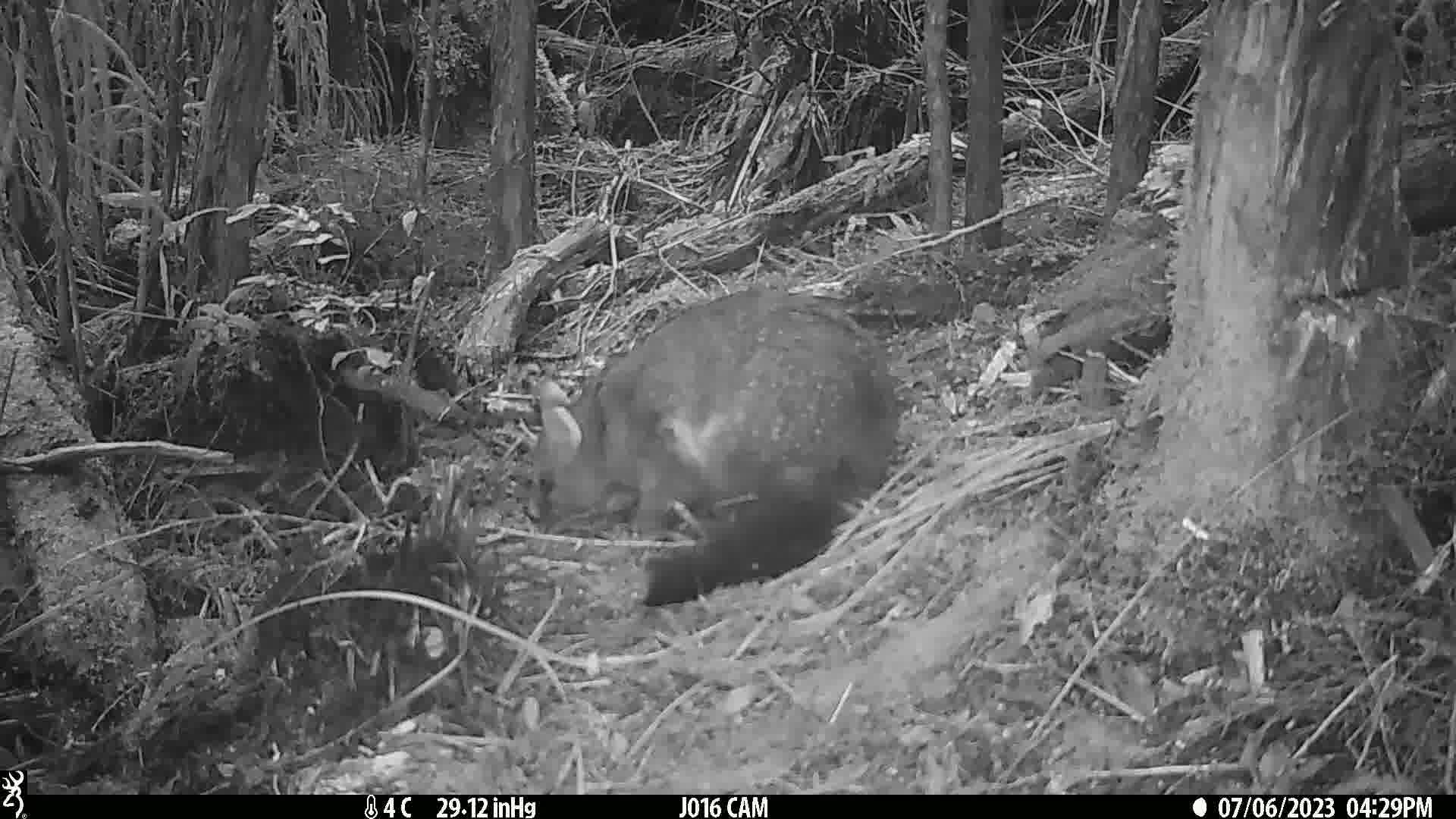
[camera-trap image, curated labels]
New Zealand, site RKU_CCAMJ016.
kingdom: Animalia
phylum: Chordata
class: Mammalia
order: Diprotodontia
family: Phalangeridae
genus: Trichosurus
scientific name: Trichosurus vulpecula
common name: common brushtail possum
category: possum